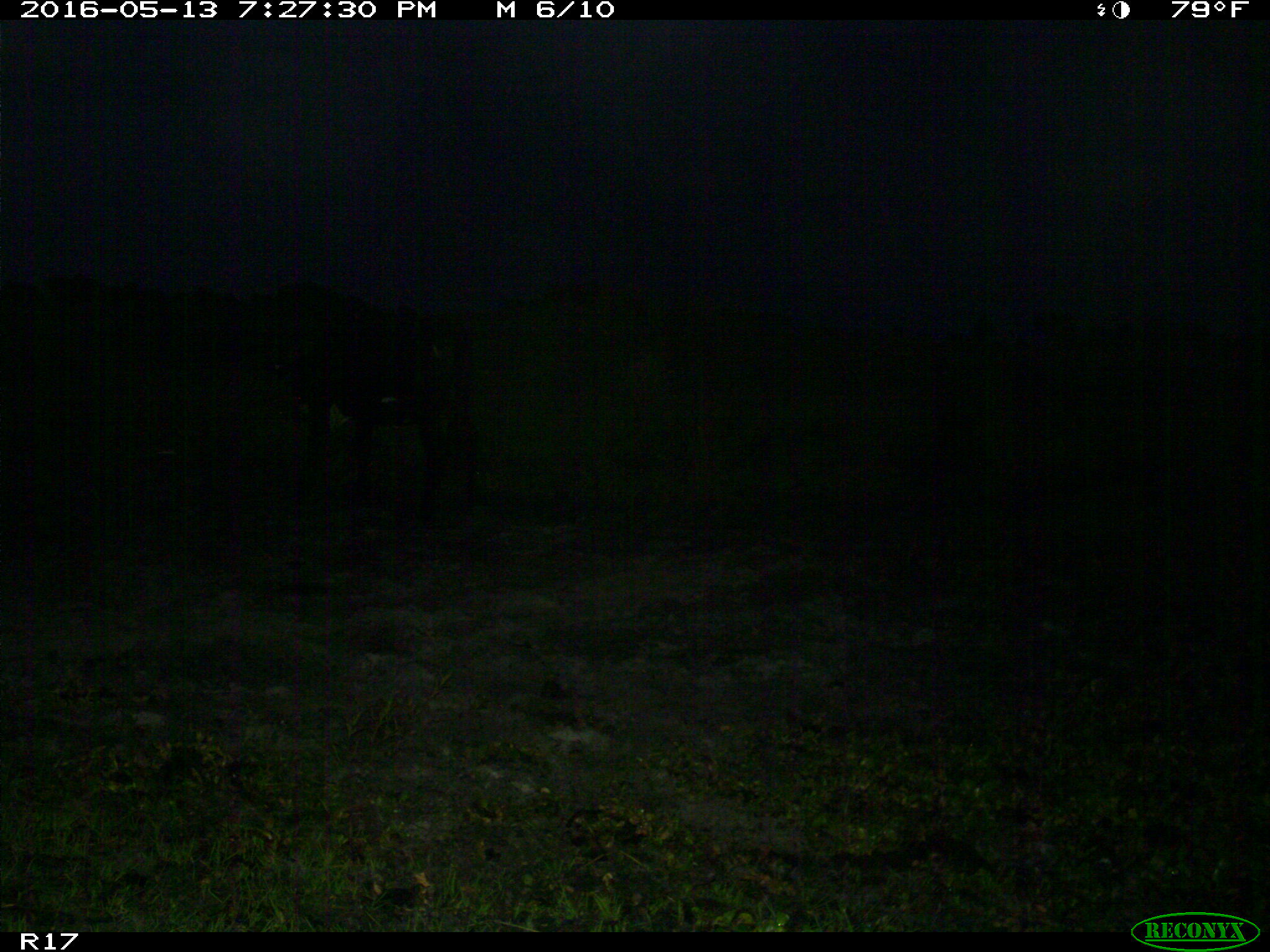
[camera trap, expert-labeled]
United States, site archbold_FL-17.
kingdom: Animalia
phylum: Chordata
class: Mammalia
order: Artiodactyla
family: Bovidae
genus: Bos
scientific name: Bos taurus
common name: domestic cow